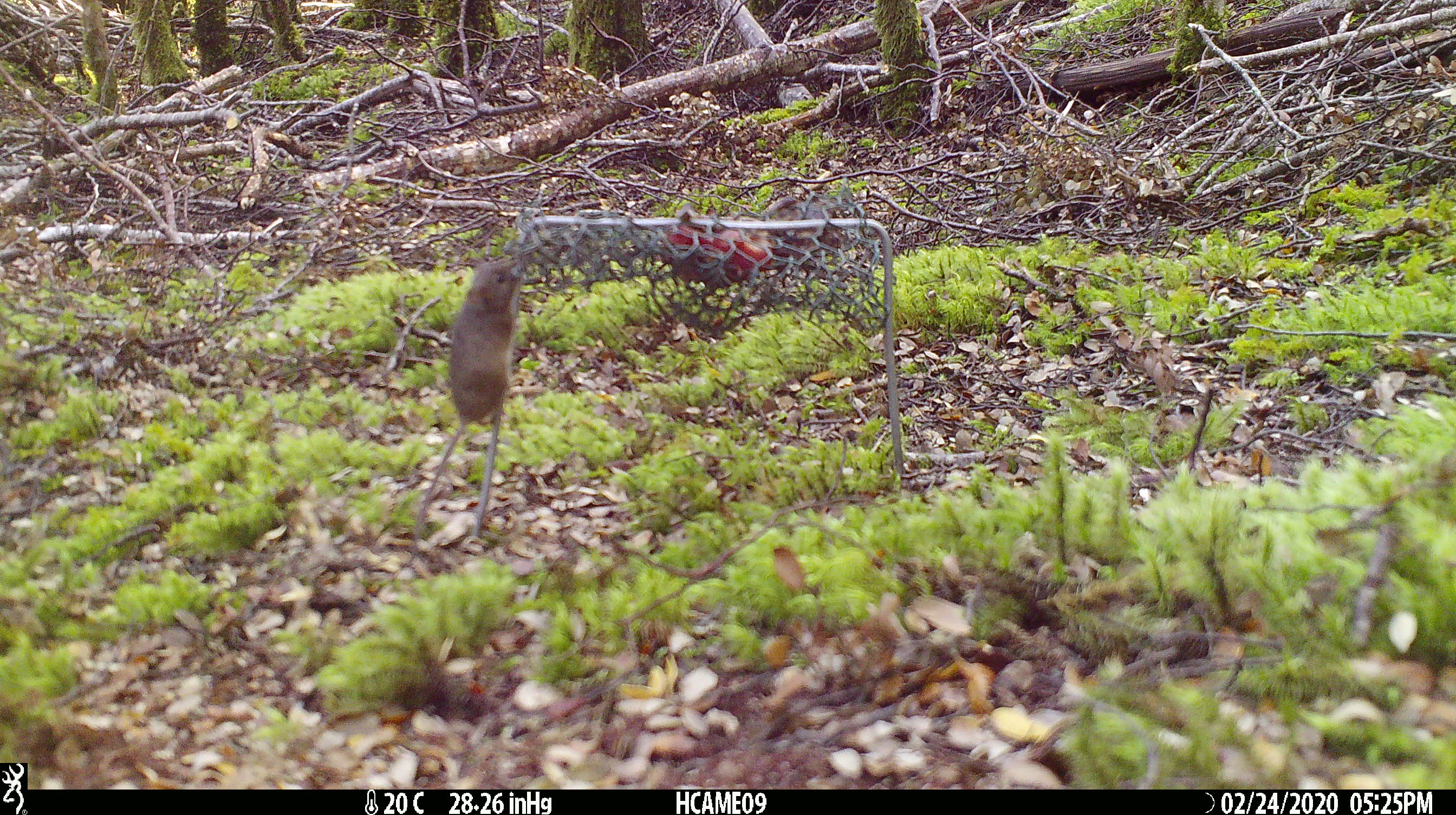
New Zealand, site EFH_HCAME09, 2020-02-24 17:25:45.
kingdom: Animalia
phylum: Chordata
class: Mammalia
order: Rodentia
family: Muridae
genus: Mus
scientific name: Mus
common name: mouse